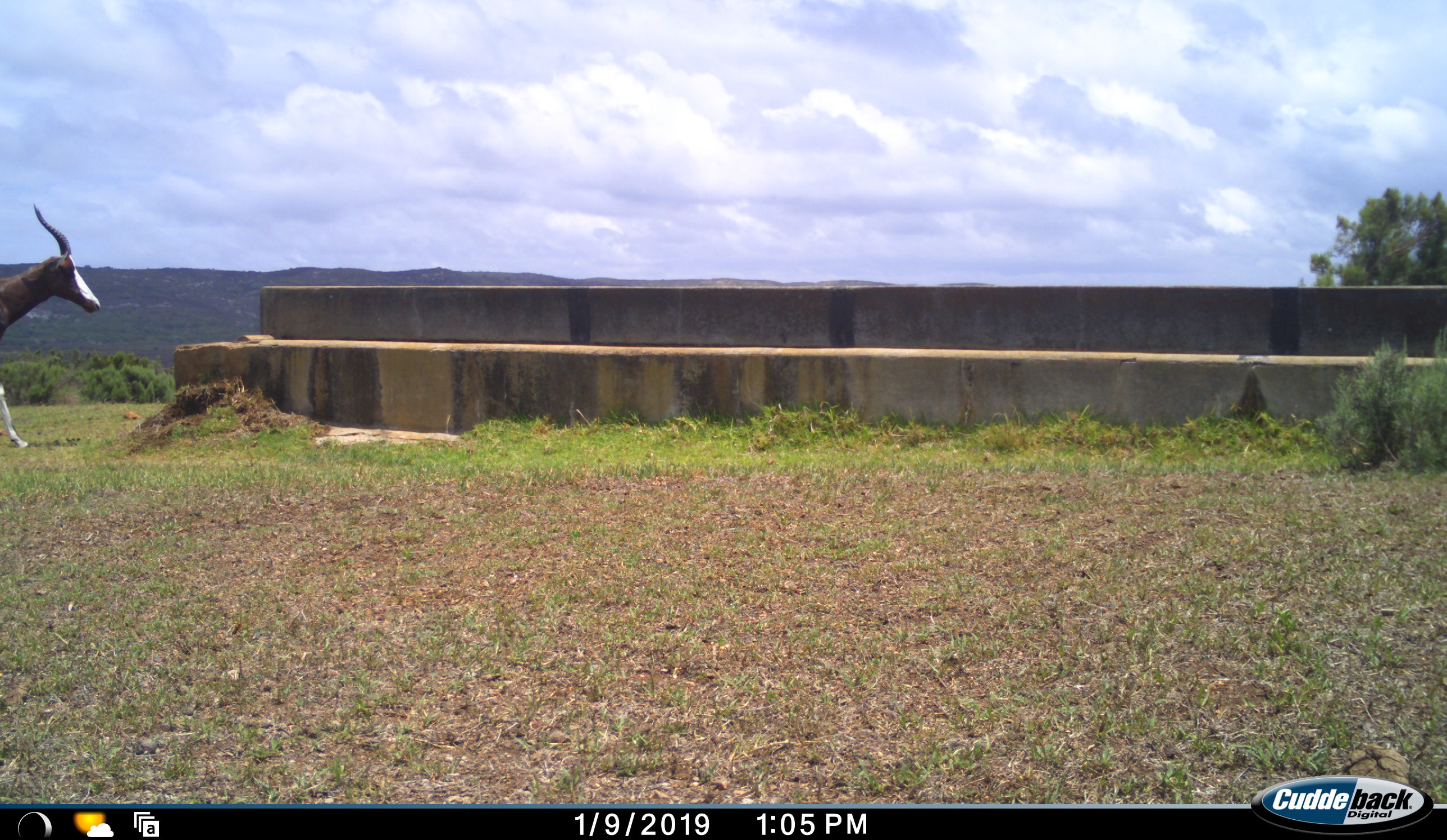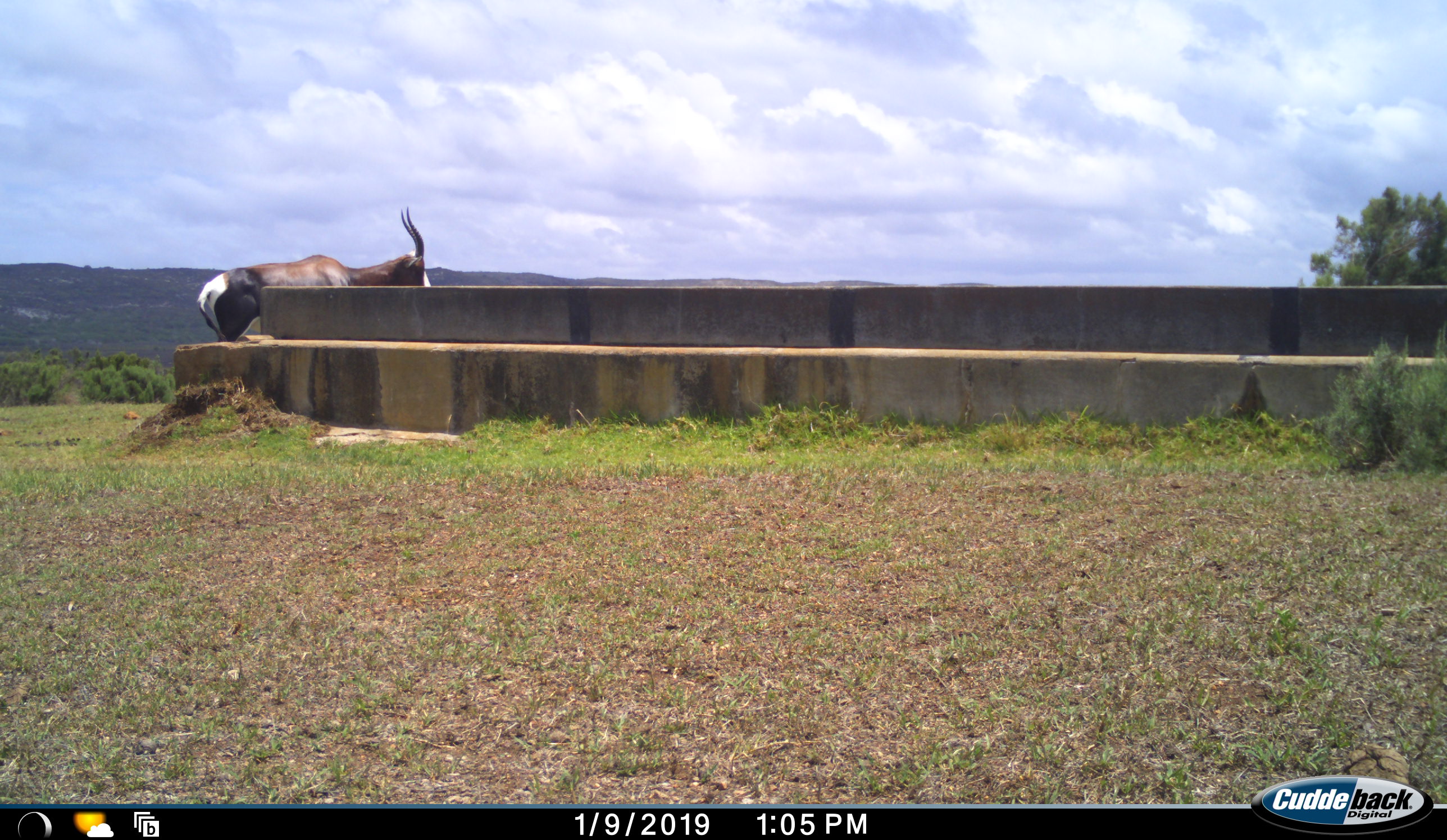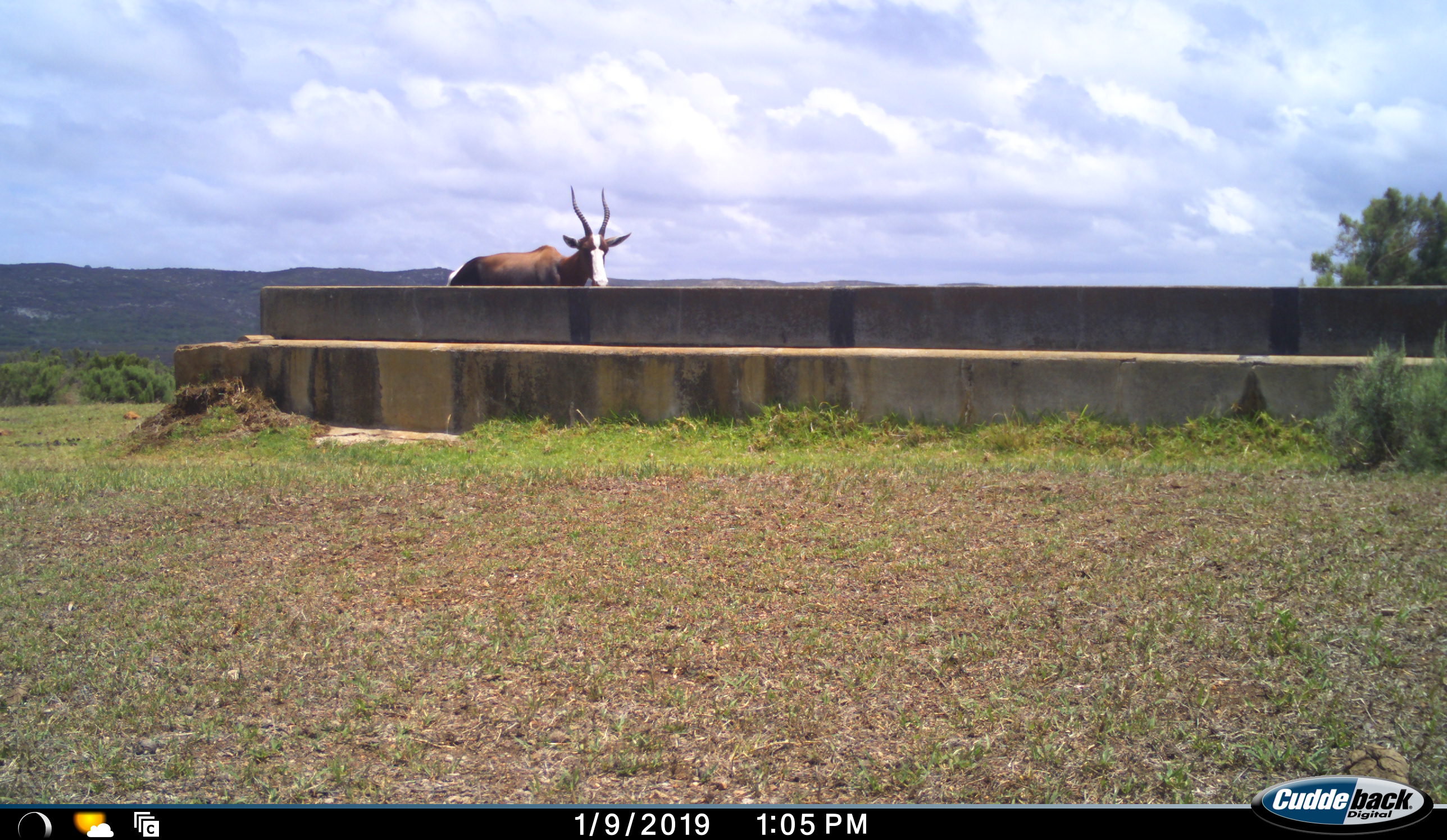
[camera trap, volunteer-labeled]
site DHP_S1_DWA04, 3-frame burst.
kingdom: Animalia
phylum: Chordata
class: Mammalia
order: Artiodactyla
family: Bovidae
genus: Damaliscus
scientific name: Damaliscus pygargus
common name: bontebok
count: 1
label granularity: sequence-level